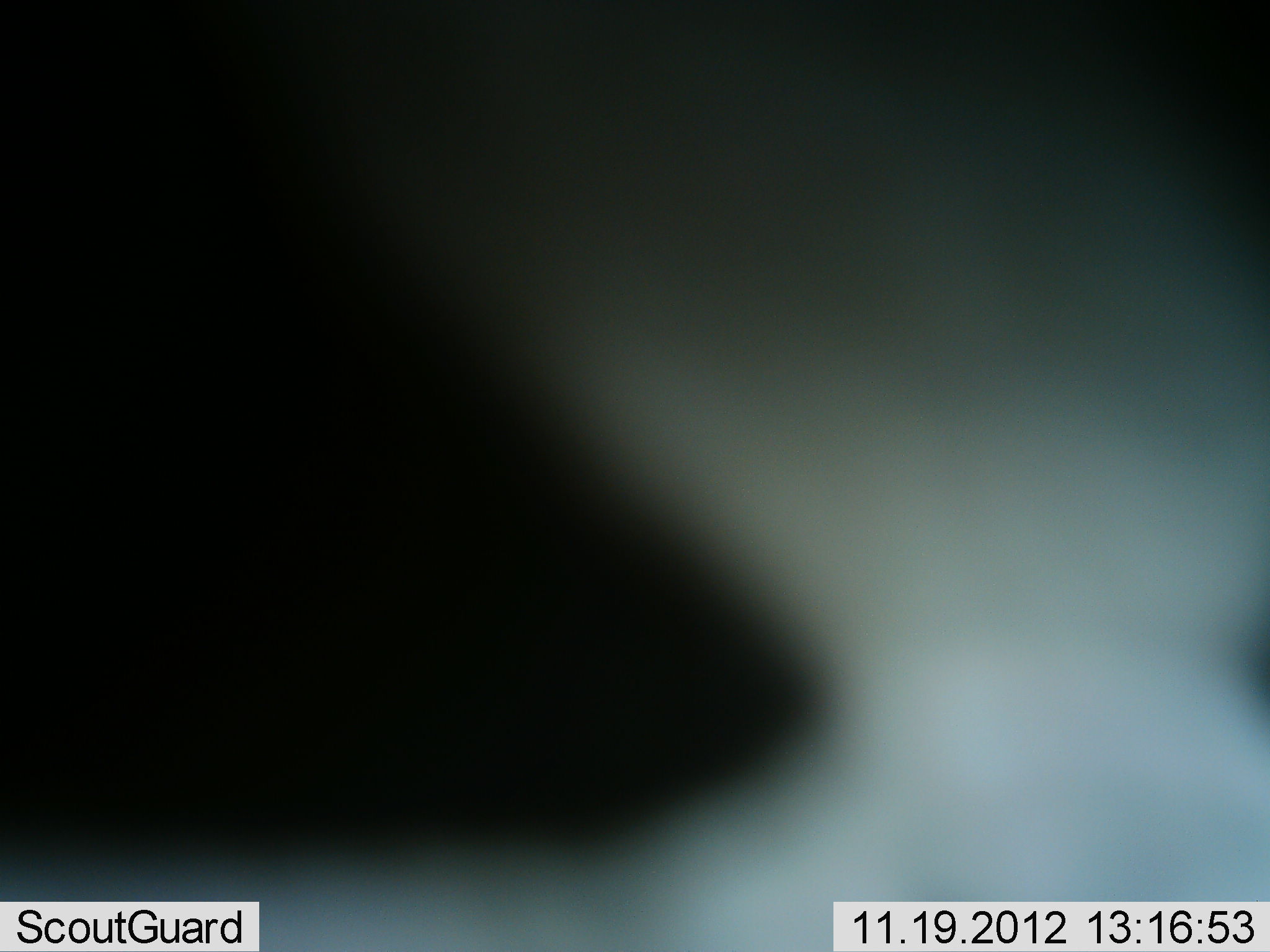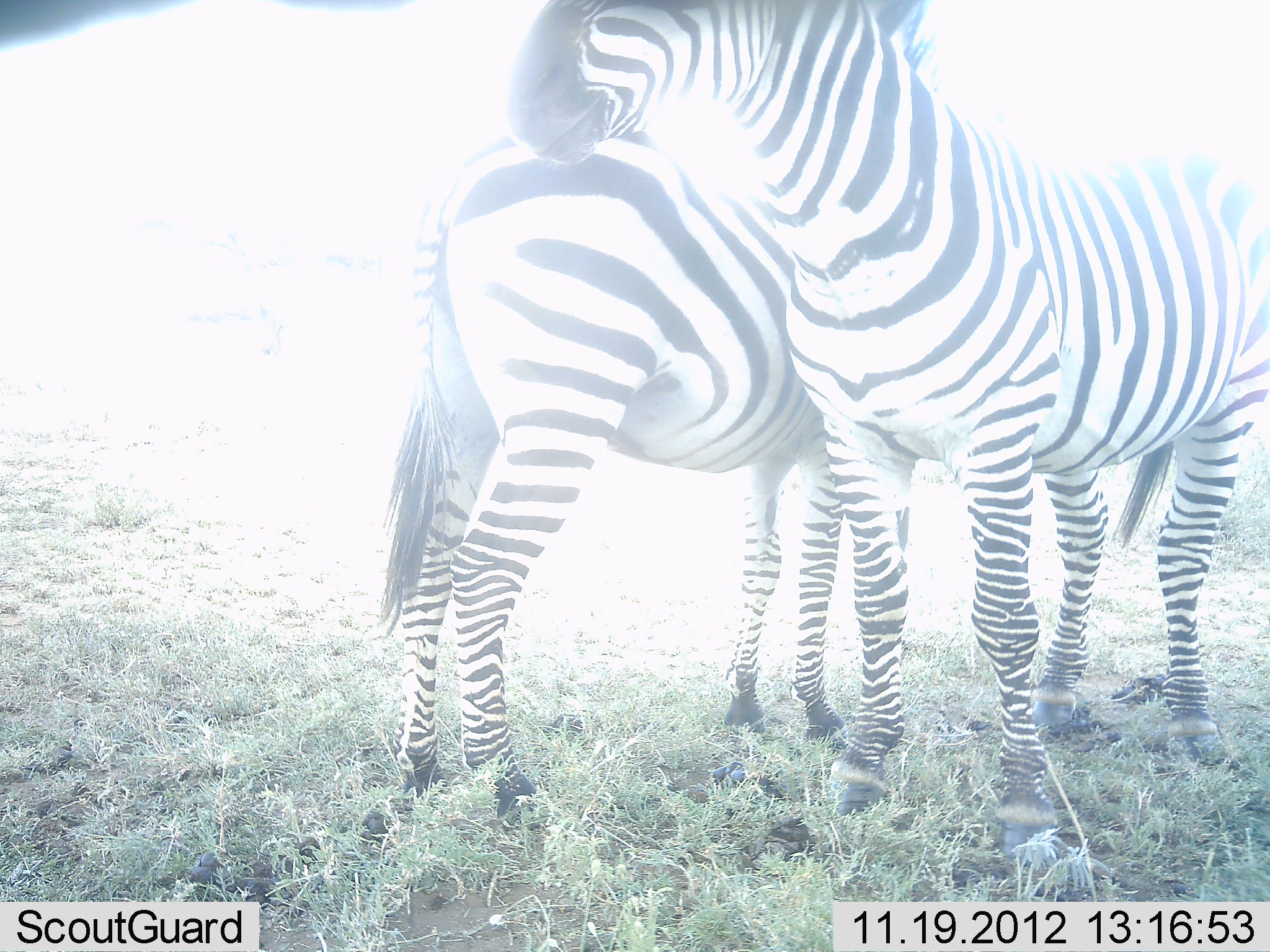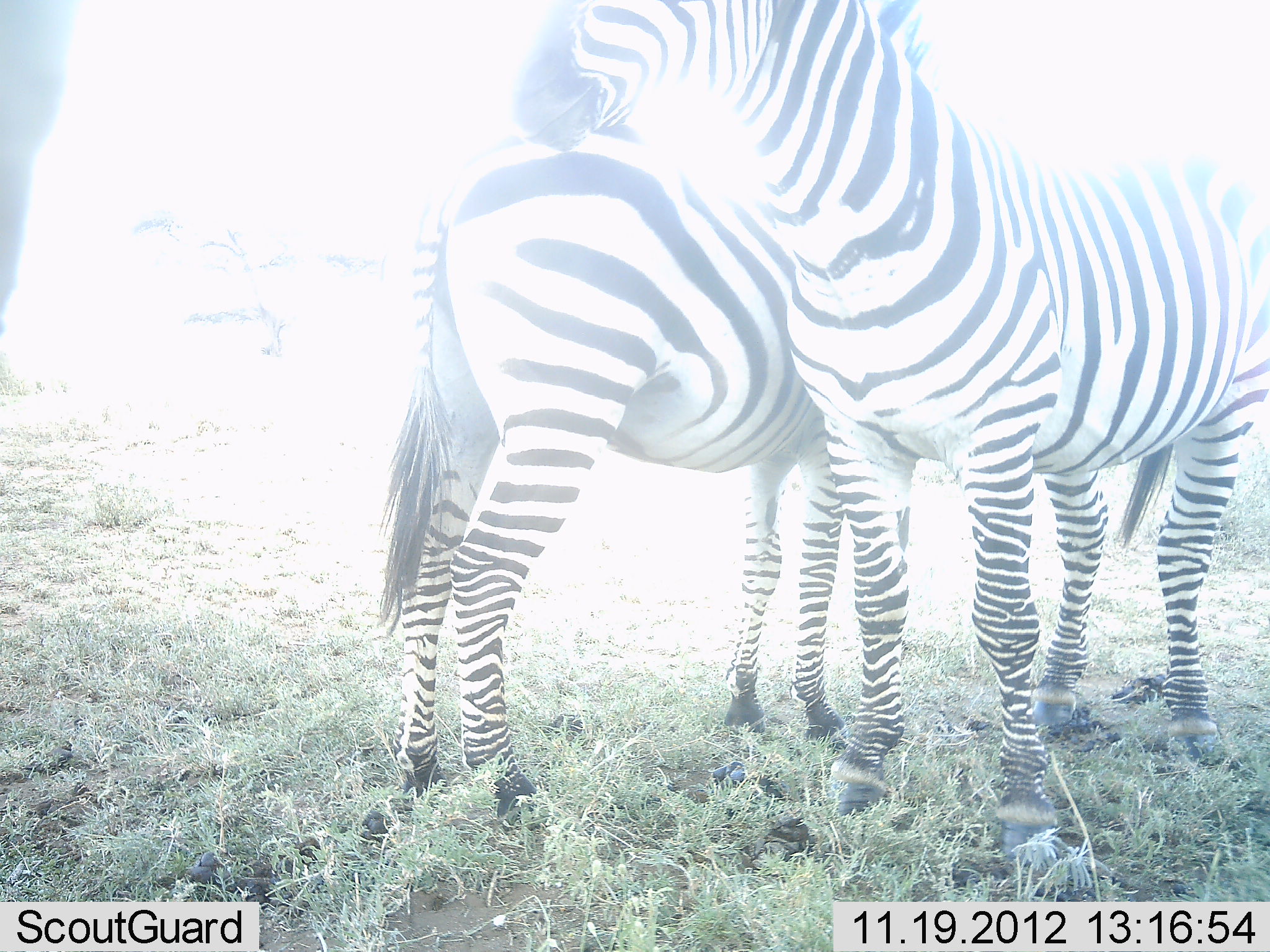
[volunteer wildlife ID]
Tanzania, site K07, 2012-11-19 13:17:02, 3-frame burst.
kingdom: Animalia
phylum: Chordata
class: Mammalia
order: Perissodactyla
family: Equidae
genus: Equus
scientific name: Equus quagga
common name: plains zebra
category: zebra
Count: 3.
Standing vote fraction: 100%.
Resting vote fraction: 10%.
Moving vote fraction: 30%.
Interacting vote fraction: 30%.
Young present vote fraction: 0%.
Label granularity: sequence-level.